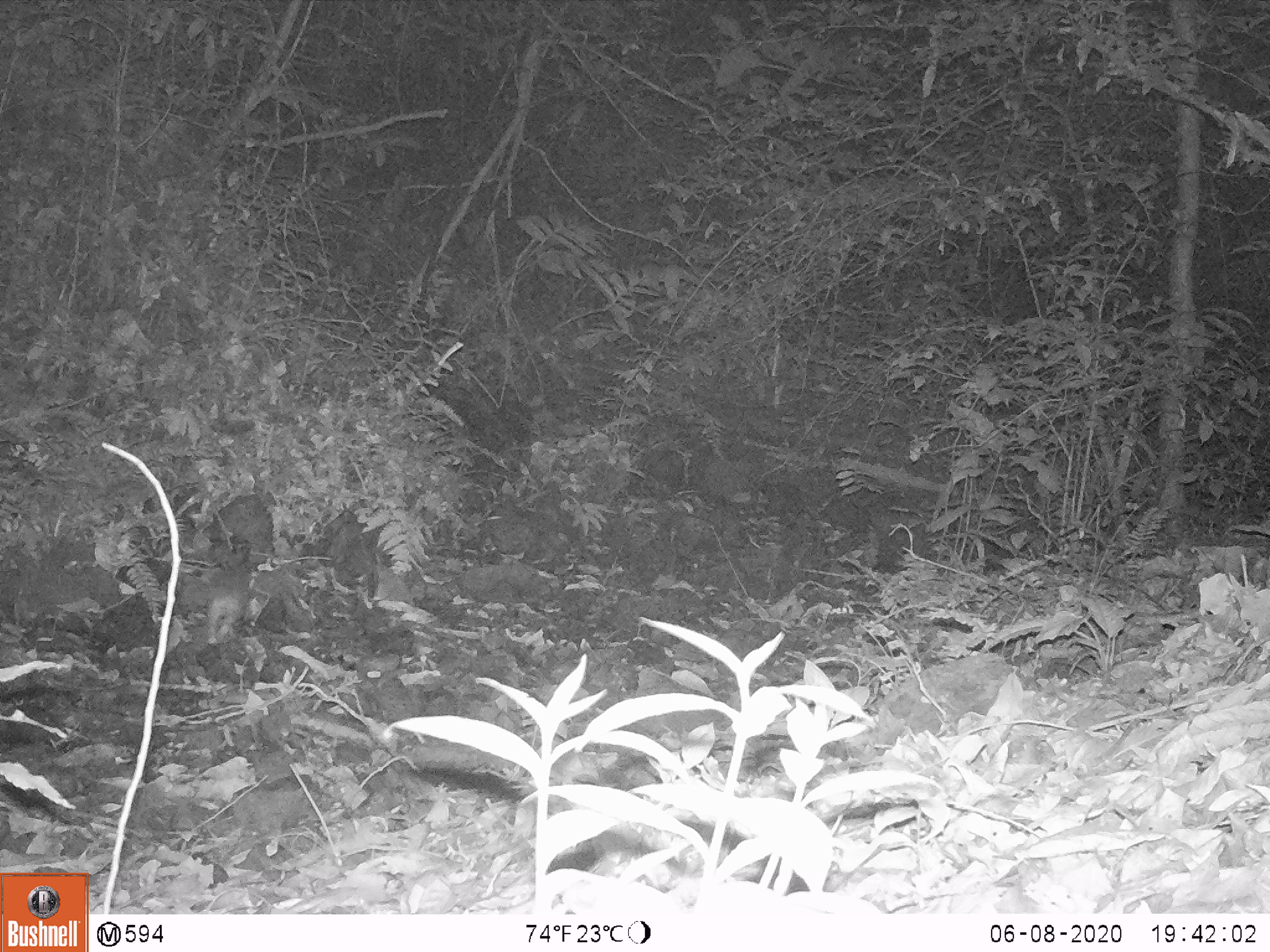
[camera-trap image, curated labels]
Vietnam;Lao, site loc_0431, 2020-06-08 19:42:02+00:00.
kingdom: Animalia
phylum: Chordata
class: Mammalia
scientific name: Mammalia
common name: mammal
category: unidentified small mammal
Unidentified small mammal (mammal) (Mammalia). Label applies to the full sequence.